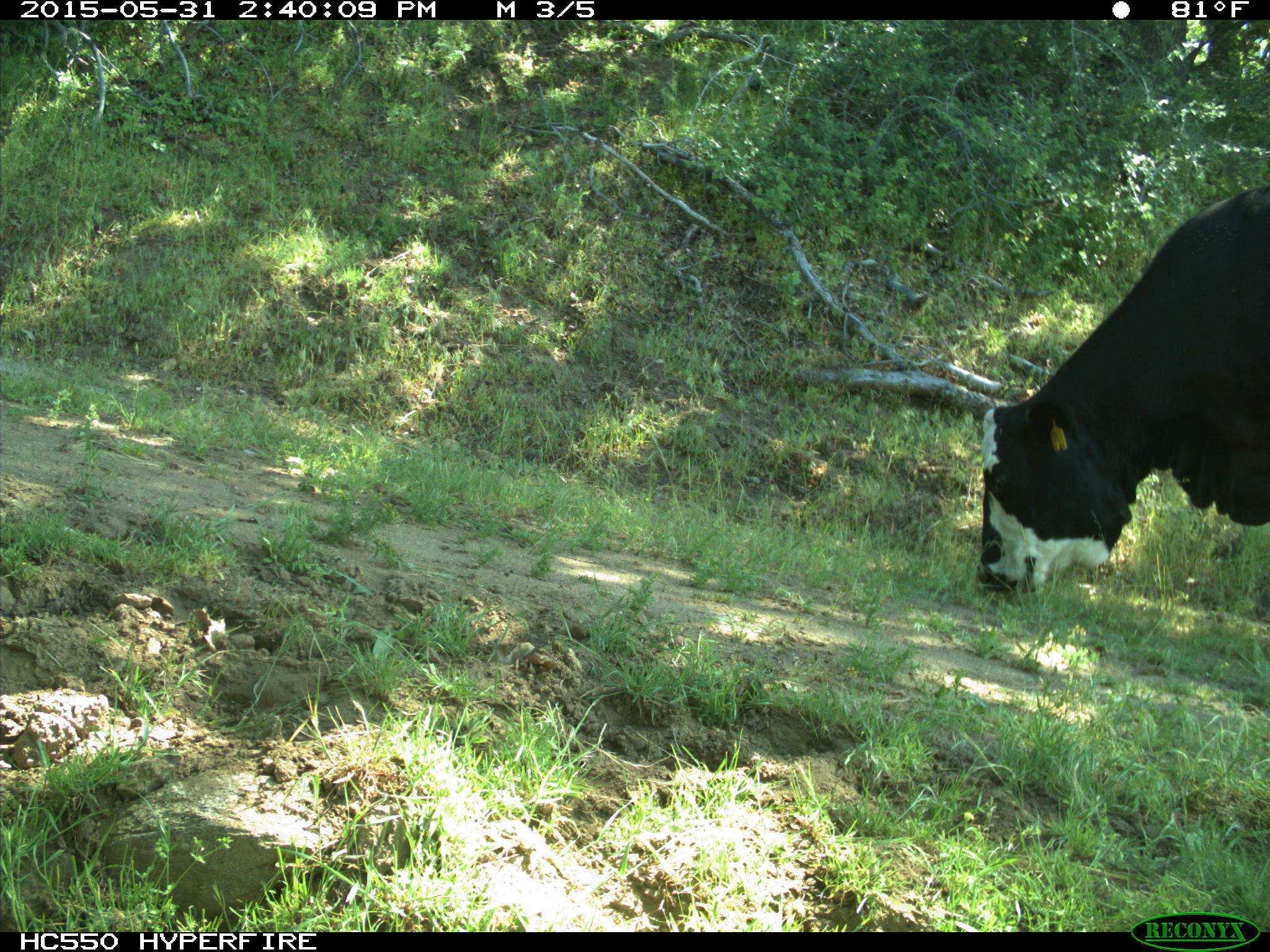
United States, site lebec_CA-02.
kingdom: Animalia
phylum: Chordata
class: Mammalia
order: Artiodactyla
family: Bovidae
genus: Bos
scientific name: Bos taurus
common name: domestic cow